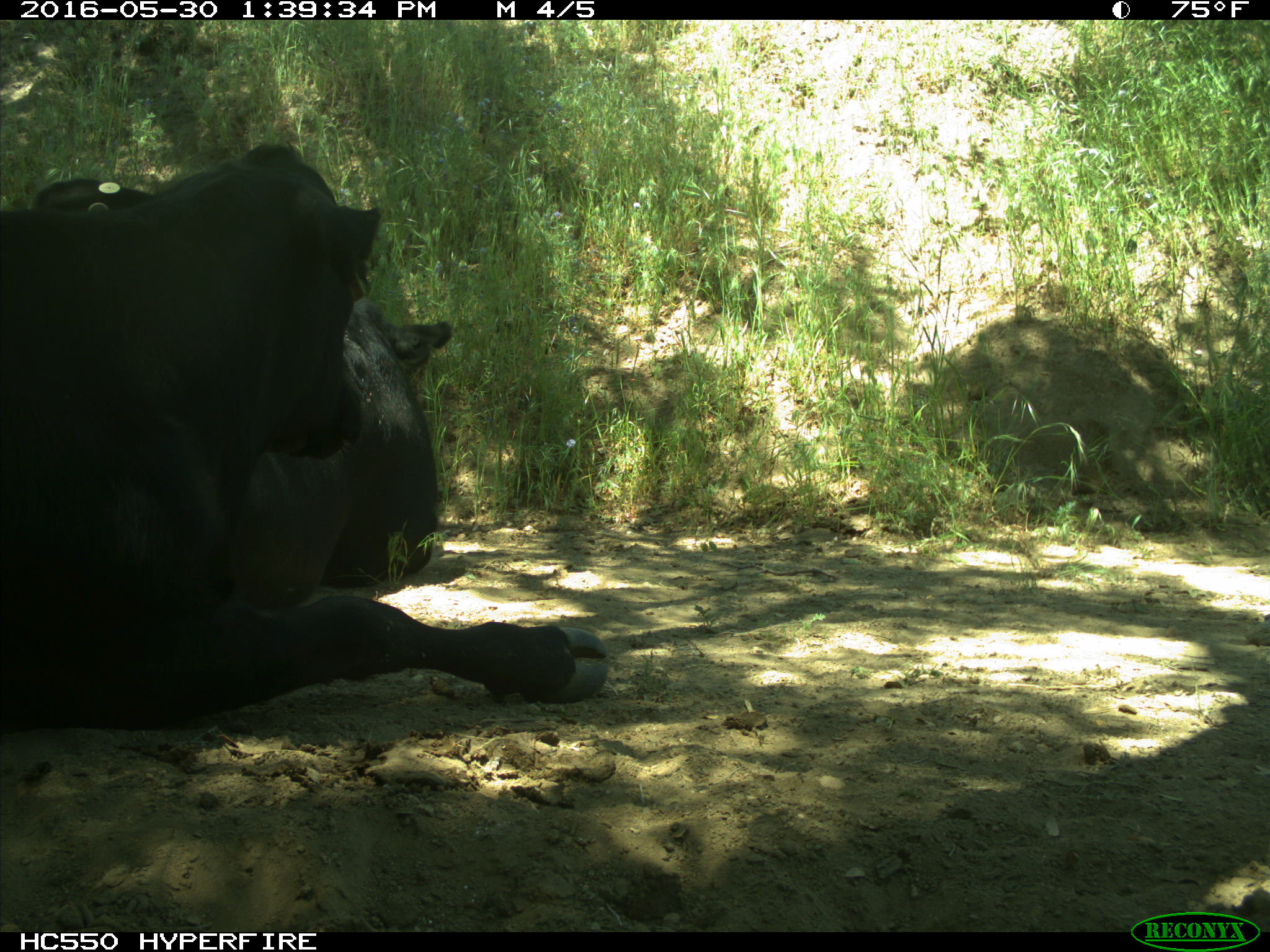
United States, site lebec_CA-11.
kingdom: Animalia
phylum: Chordata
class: Mammalia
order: Artiodactyla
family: Bovidae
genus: Bos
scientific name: Bos taurus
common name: domestic cow